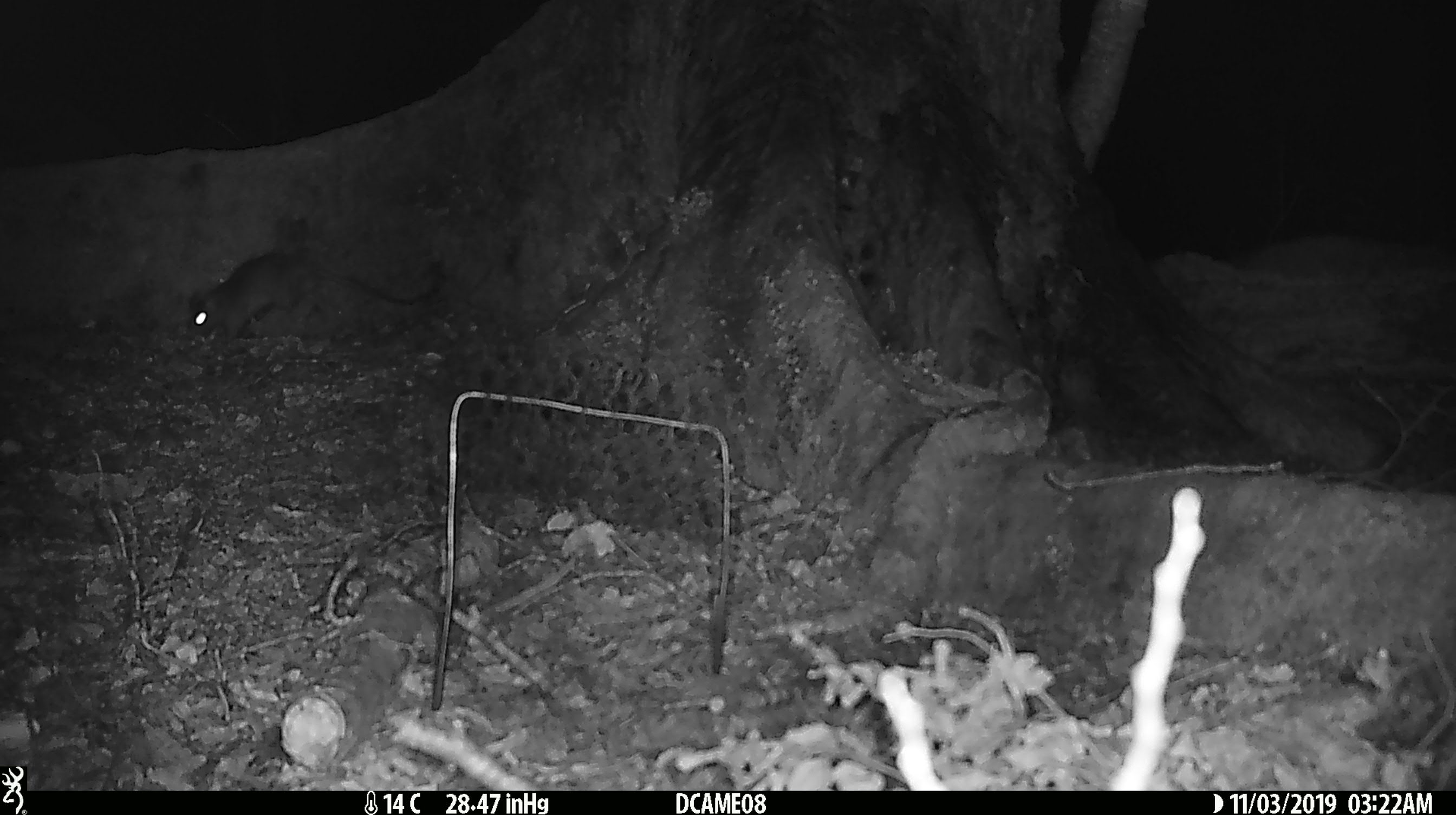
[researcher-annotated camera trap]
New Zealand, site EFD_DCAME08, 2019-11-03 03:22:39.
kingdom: Animalia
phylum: Chordata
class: Mammalia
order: Rodentia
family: Muridae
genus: Rattus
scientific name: Rattus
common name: rat